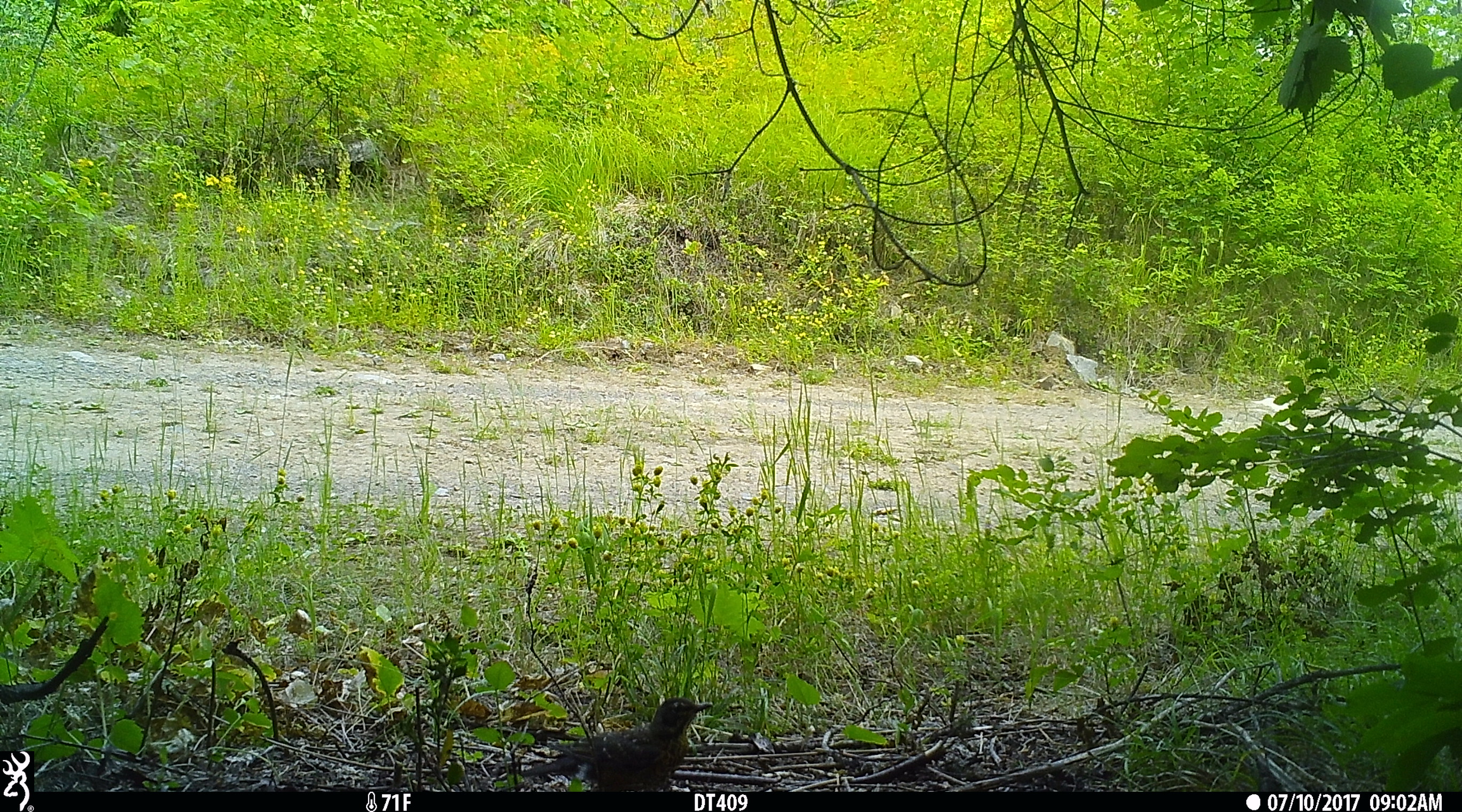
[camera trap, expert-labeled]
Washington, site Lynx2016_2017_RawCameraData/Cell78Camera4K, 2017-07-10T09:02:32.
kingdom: Animalia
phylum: Chordata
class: Aves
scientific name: Aves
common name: birds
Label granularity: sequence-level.